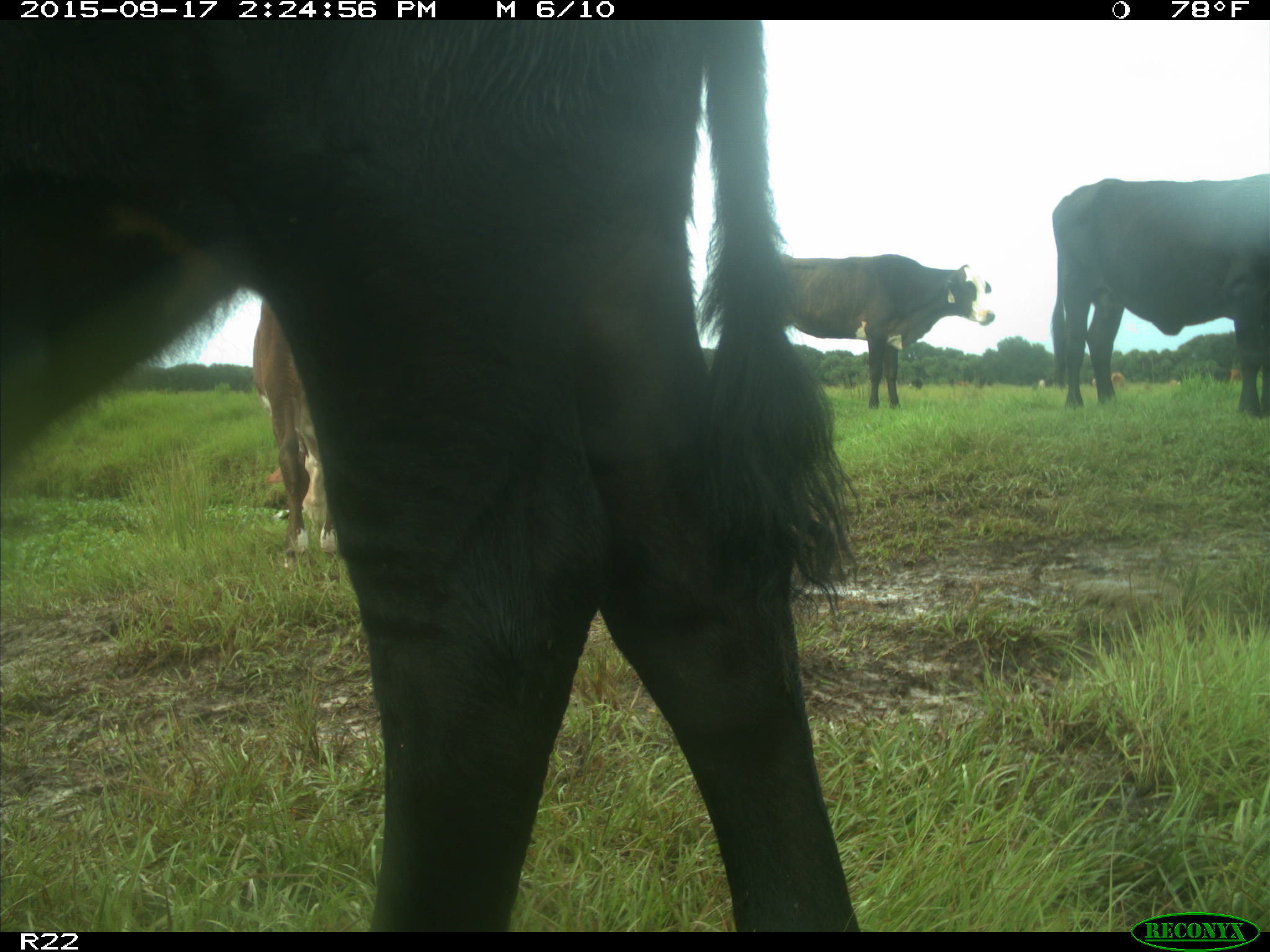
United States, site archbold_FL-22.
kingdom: Animalia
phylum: Chordata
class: Mammalia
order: Artiodactyla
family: Bovidae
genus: Bos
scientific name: Bos taurus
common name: domestic cow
Bos taurus (domestic cow).